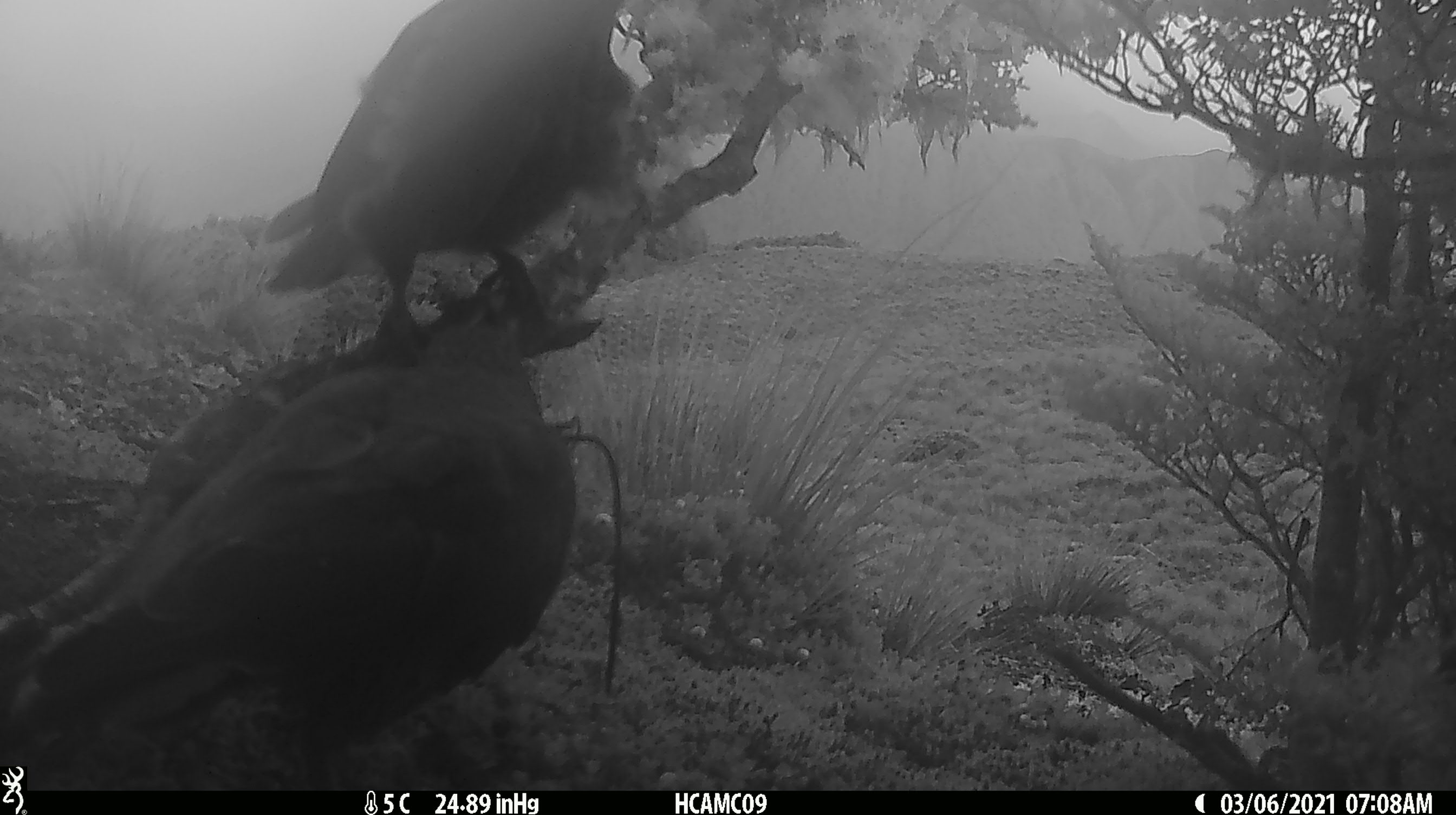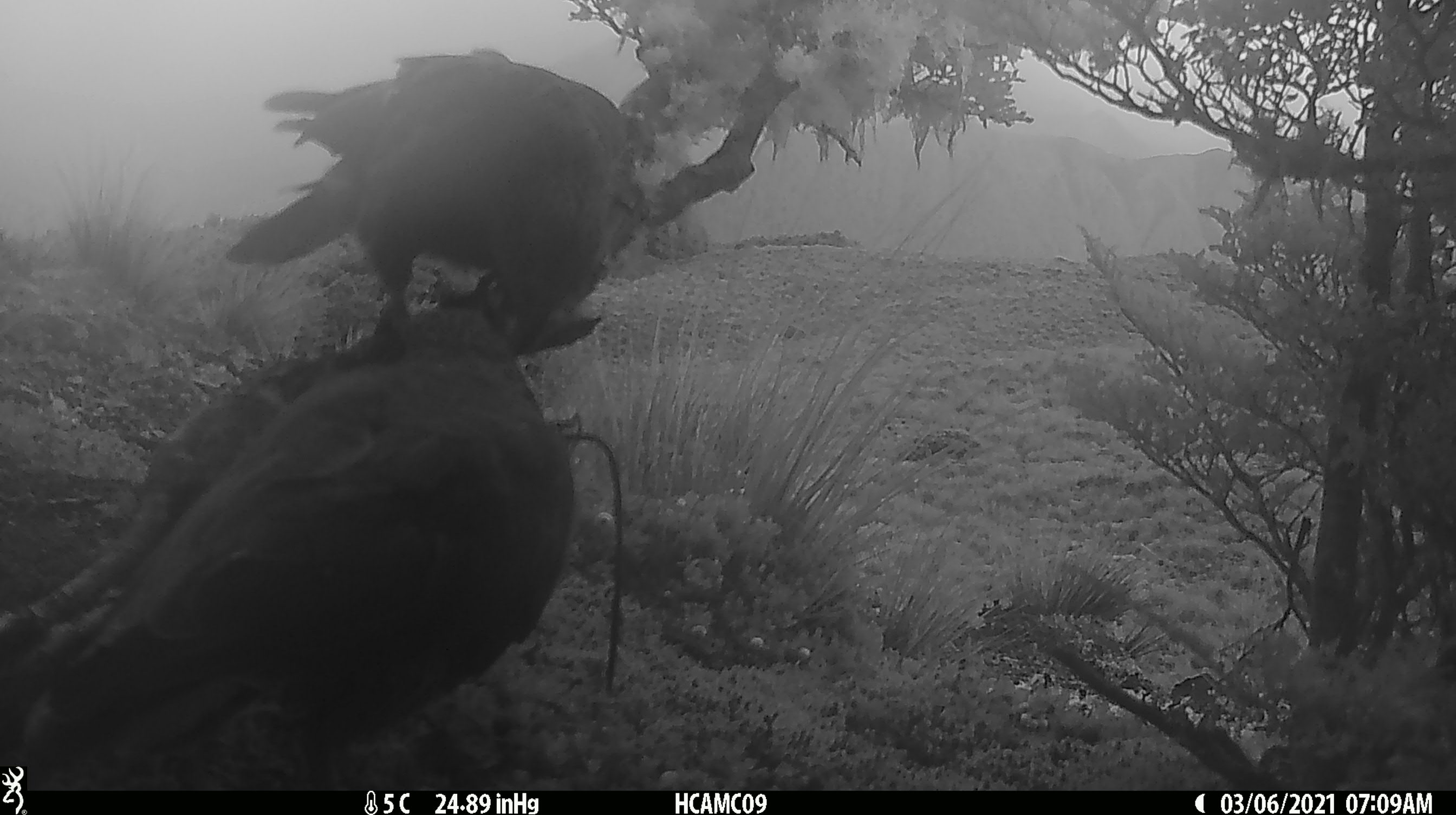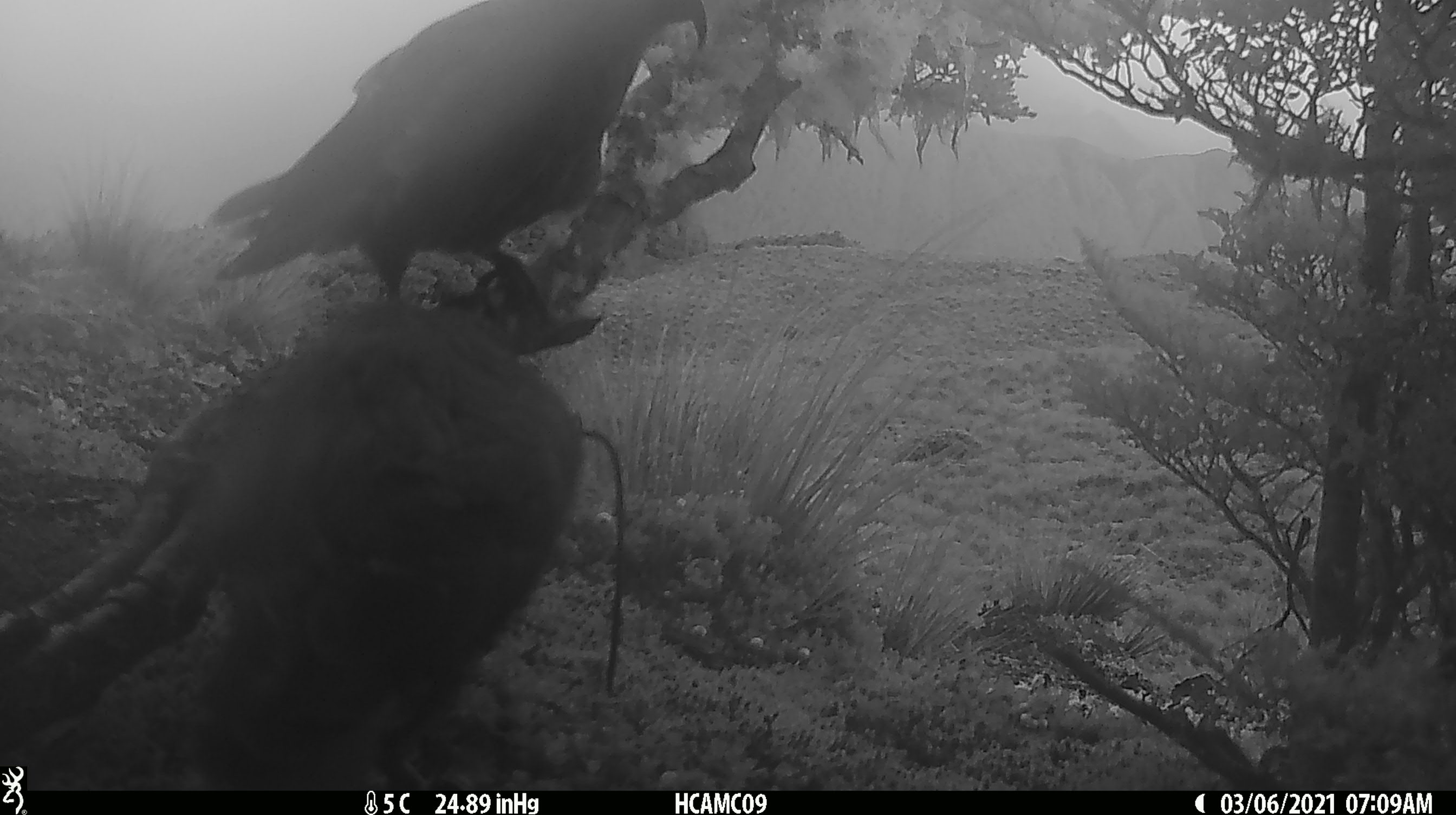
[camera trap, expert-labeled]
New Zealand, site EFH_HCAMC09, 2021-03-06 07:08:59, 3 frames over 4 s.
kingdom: Animalia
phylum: Chordata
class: Aves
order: Psittaciformes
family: Strigopidae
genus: Nestor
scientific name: Nestor notabilis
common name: kea